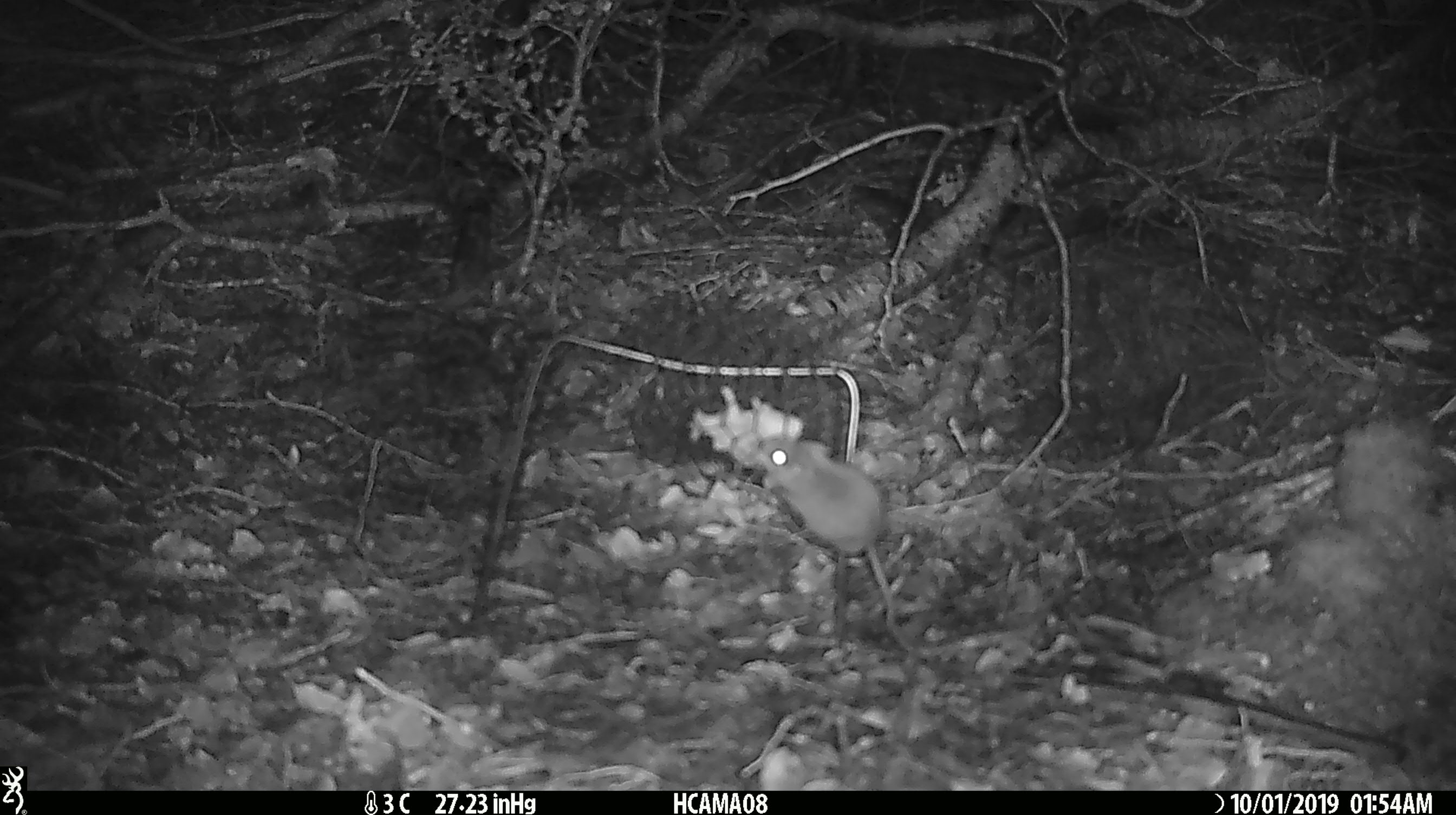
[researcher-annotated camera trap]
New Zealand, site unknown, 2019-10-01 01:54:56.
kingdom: Animalia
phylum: Chordata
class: Mammalia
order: Rodentia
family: Muridae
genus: Mus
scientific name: Mus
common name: mouse